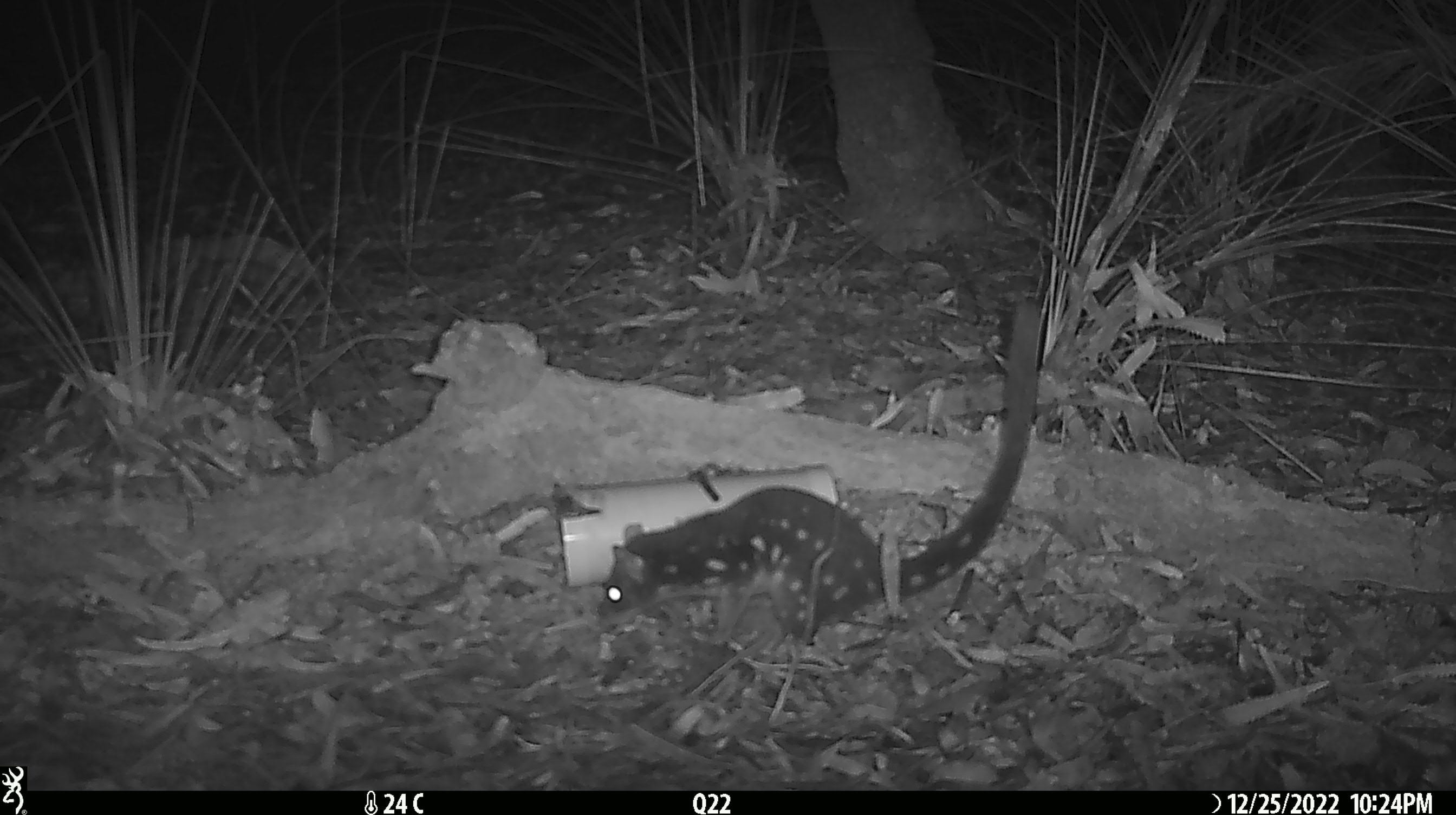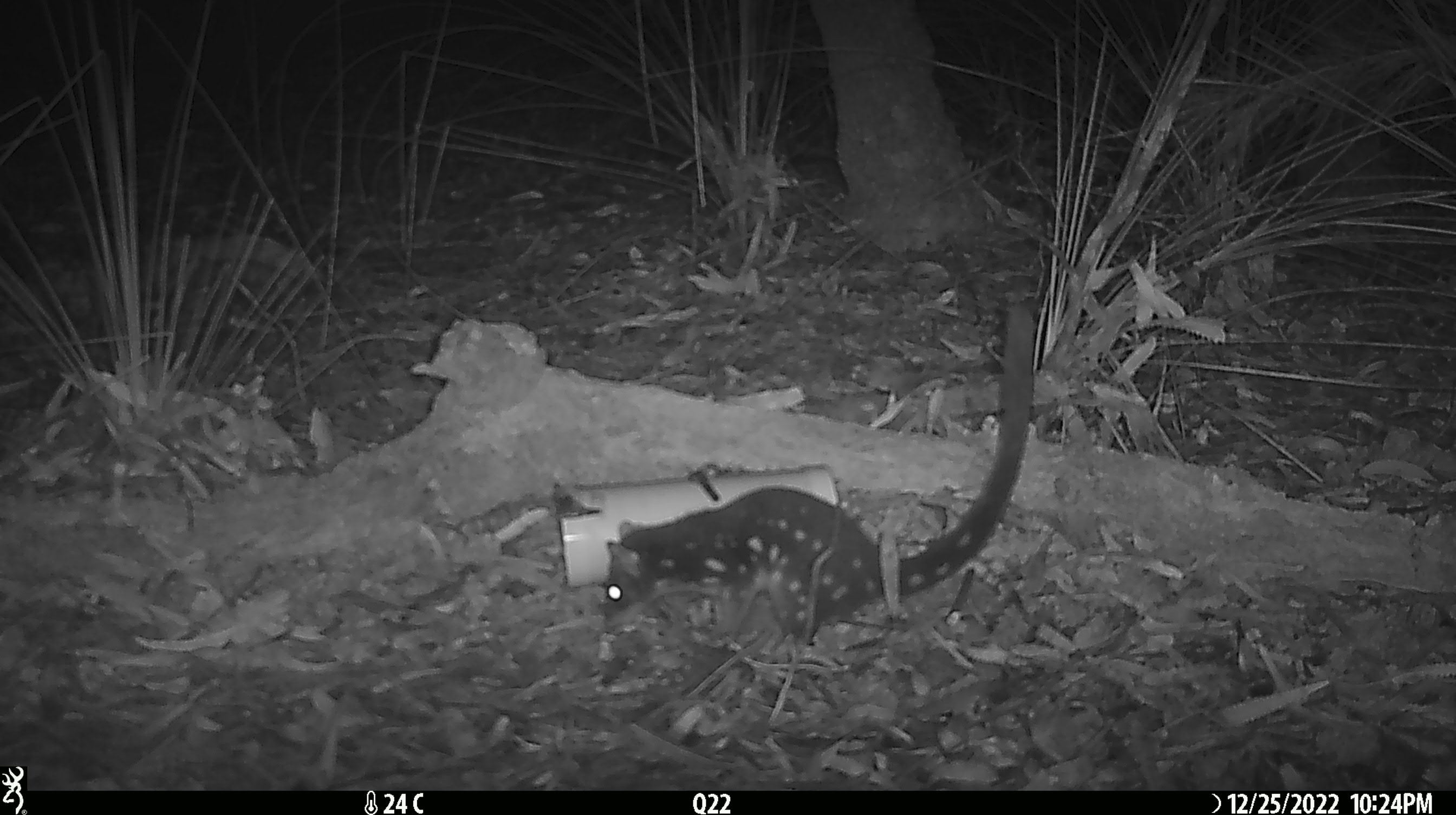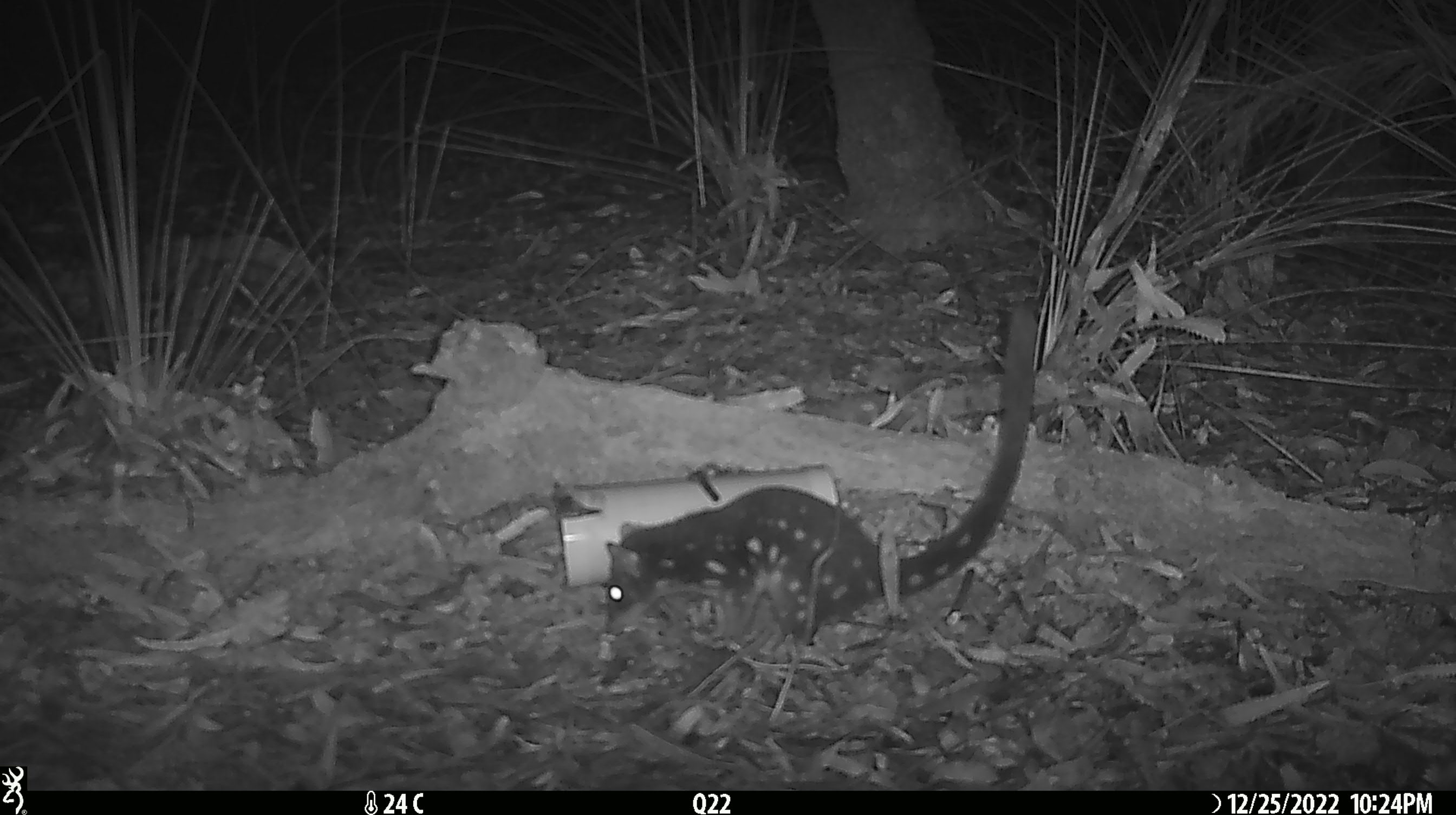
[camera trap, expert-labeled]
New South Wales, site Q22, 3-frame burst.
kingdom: Animalia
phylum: Chordata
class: Mammalia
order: Dasyuromorphia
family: Dasyuridae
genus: Dasyurus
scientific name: Dasyurus maculatus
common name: spotted-tailed quoll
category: quoll